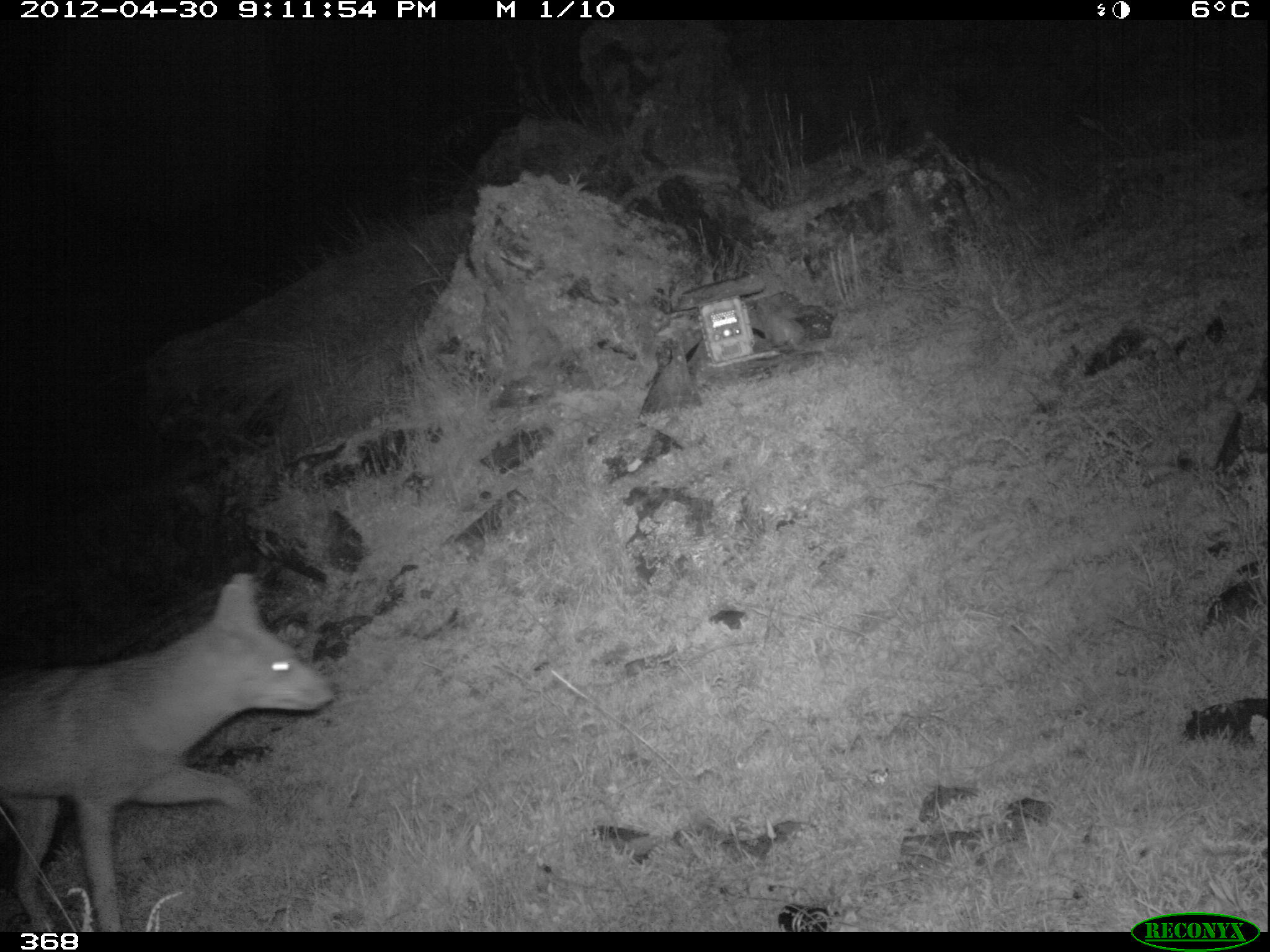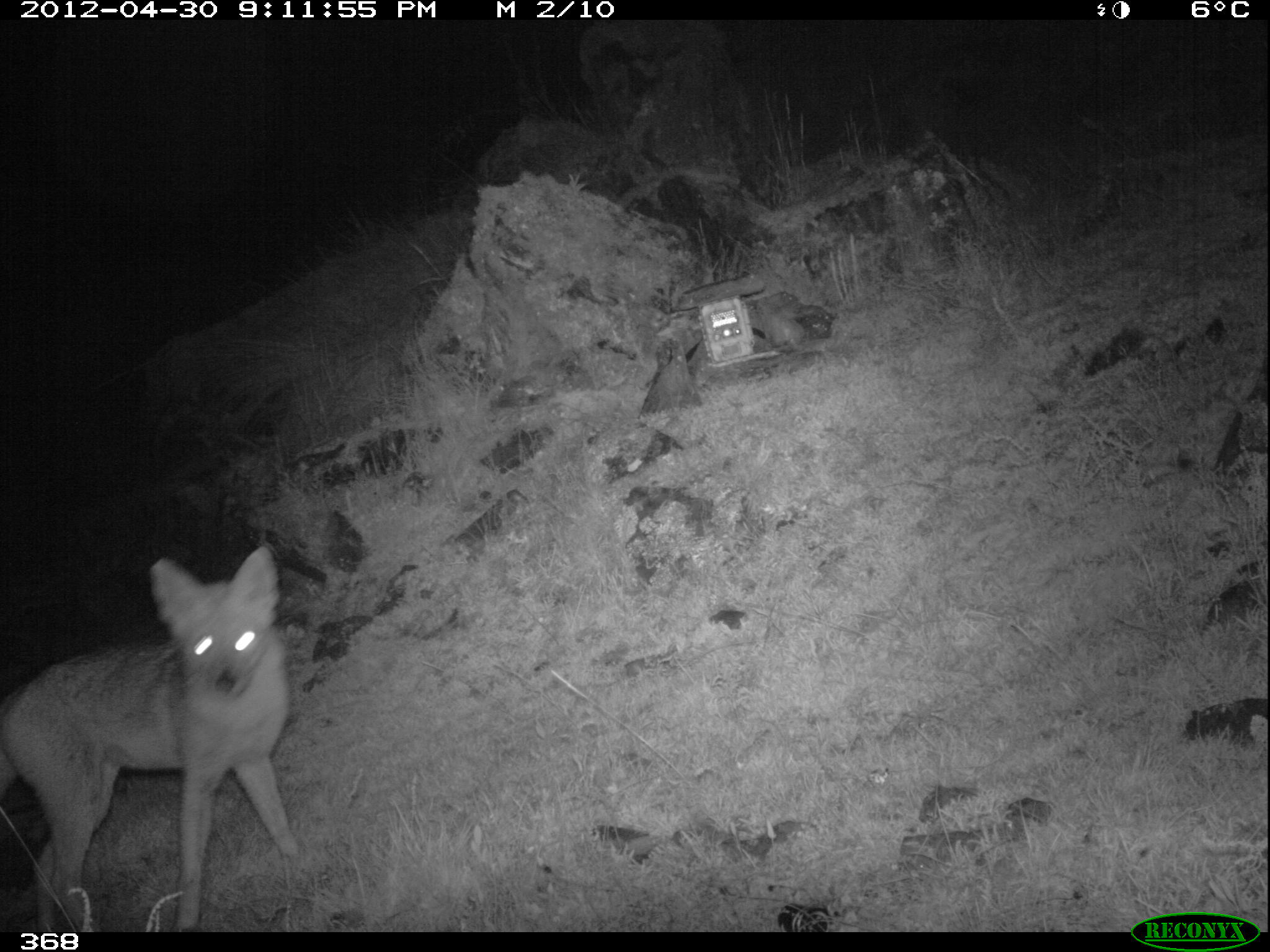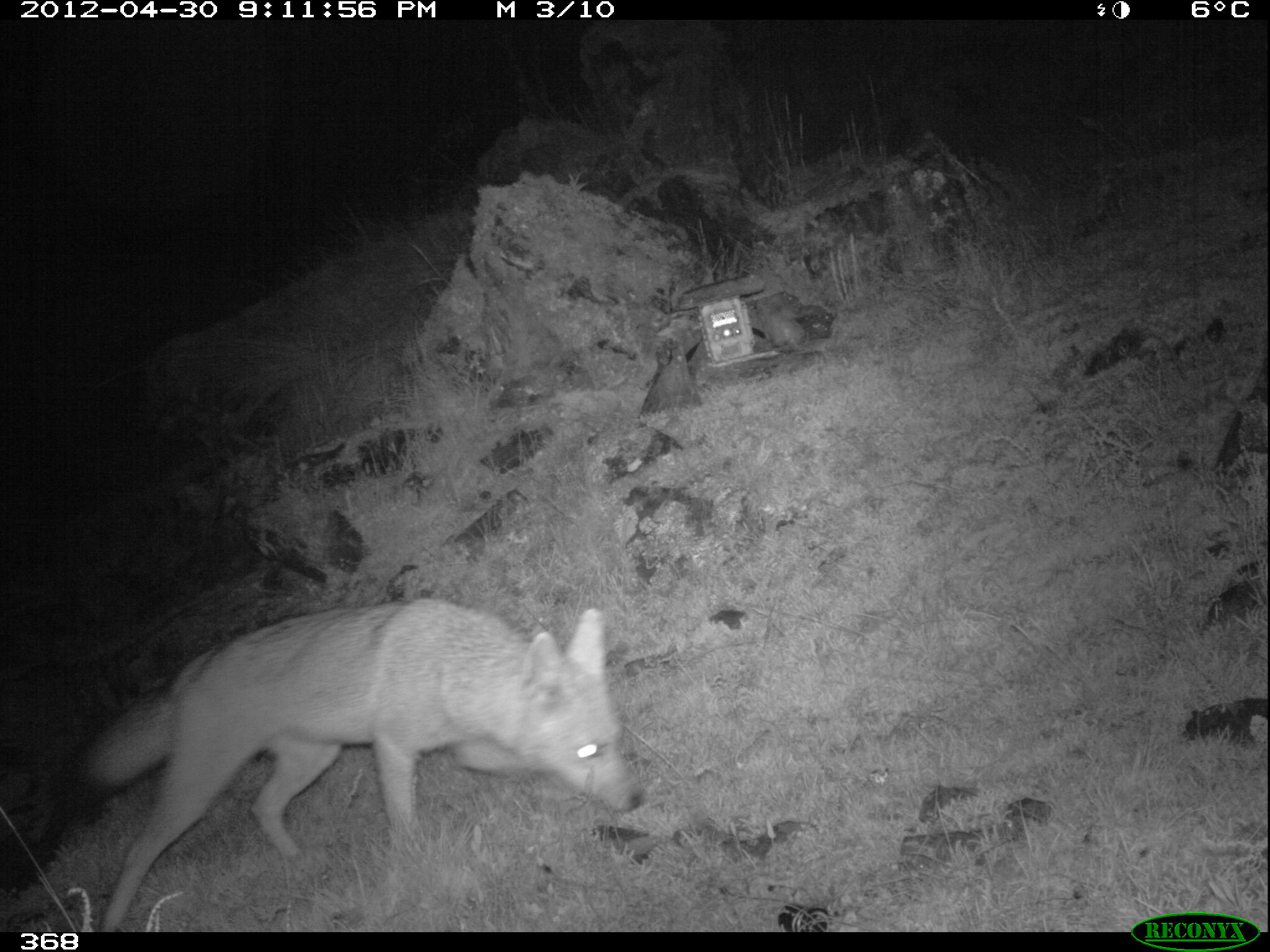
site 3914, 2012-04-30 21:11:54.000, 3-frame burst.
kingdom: Animalia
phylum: Chordata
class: Mammalia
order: Carnivora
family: Canidae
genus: Lycalopex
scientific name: Lycalopex culpaeus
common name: culpeo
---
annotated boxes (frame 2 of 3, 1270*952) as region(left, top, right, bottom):
lycalopex culpaeus: region(0, 545, 297, 931)